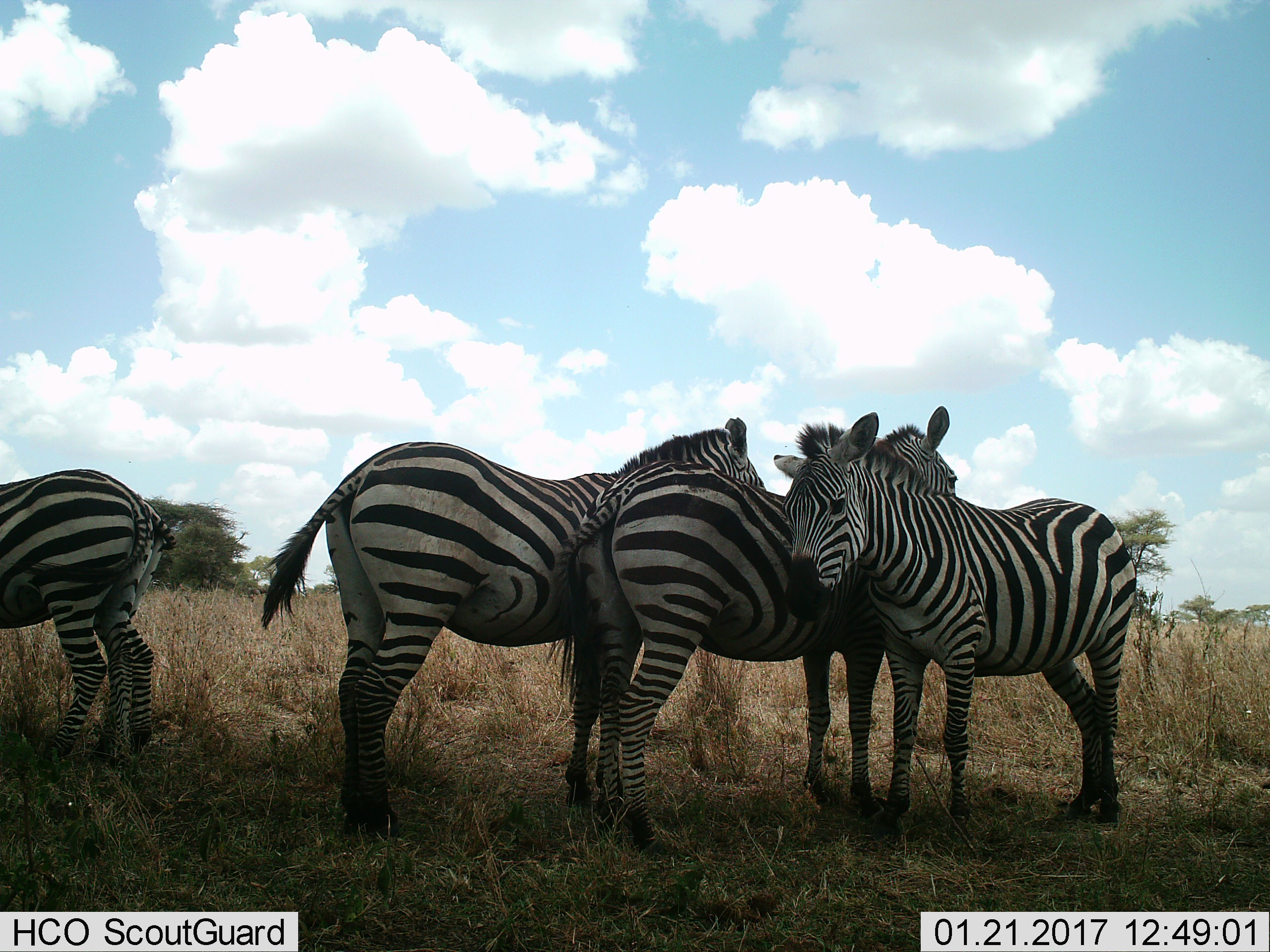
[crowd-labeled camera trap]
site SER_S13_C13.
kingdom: Animalia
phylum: Chordata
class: Mammalia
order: Perissodactyla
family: Equidae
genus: Equus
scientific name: Equus quagga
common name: plains zebra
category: zebraplains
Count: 4.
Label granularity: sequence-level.